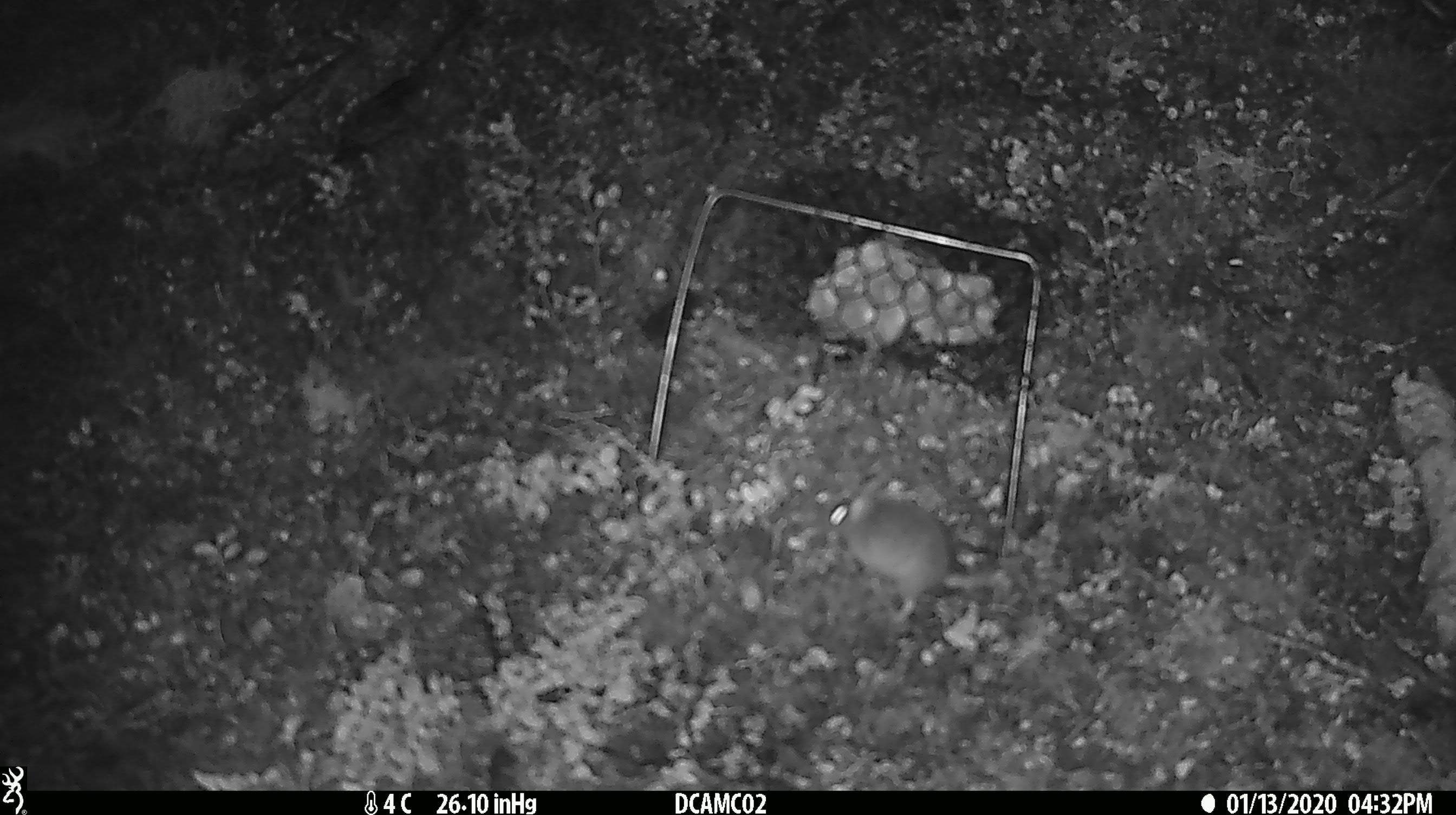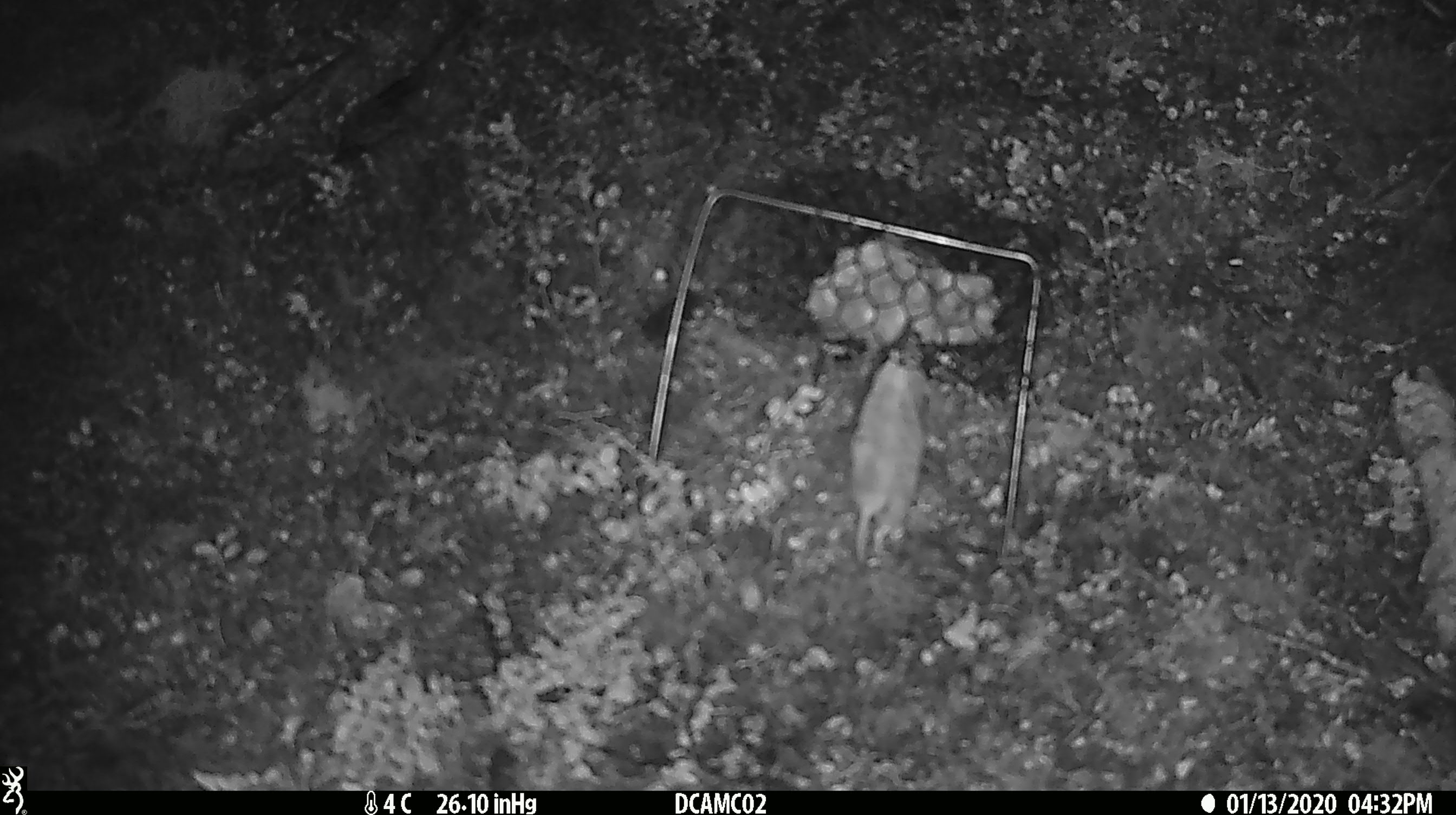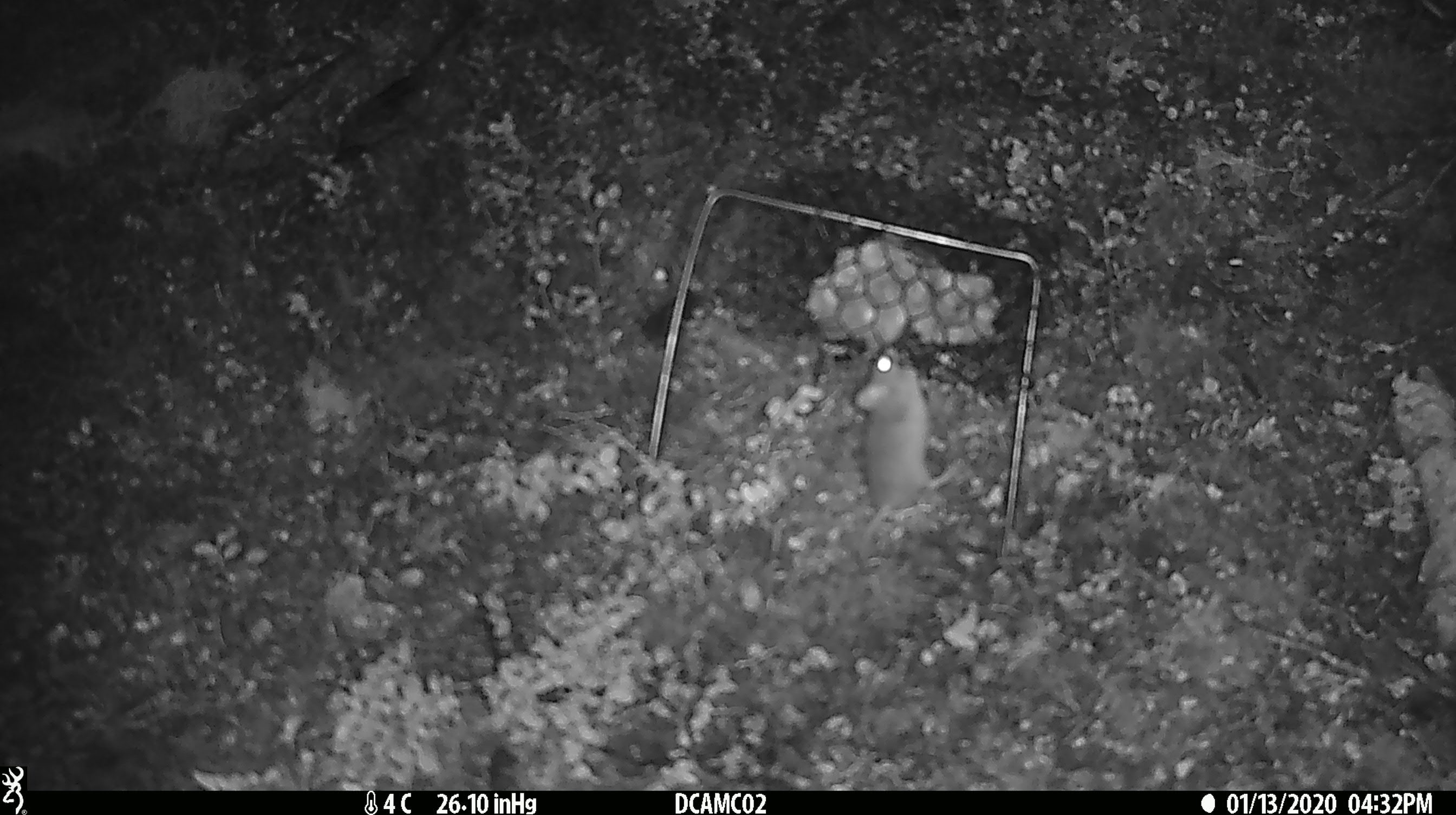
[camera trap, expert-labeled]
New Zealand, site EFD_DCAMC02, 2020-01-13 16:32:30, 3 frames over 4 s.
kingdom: Animalia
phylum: Chordata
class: Mammalia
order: Rodentia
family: Muridae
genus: Mus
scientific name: Mus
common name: mouse